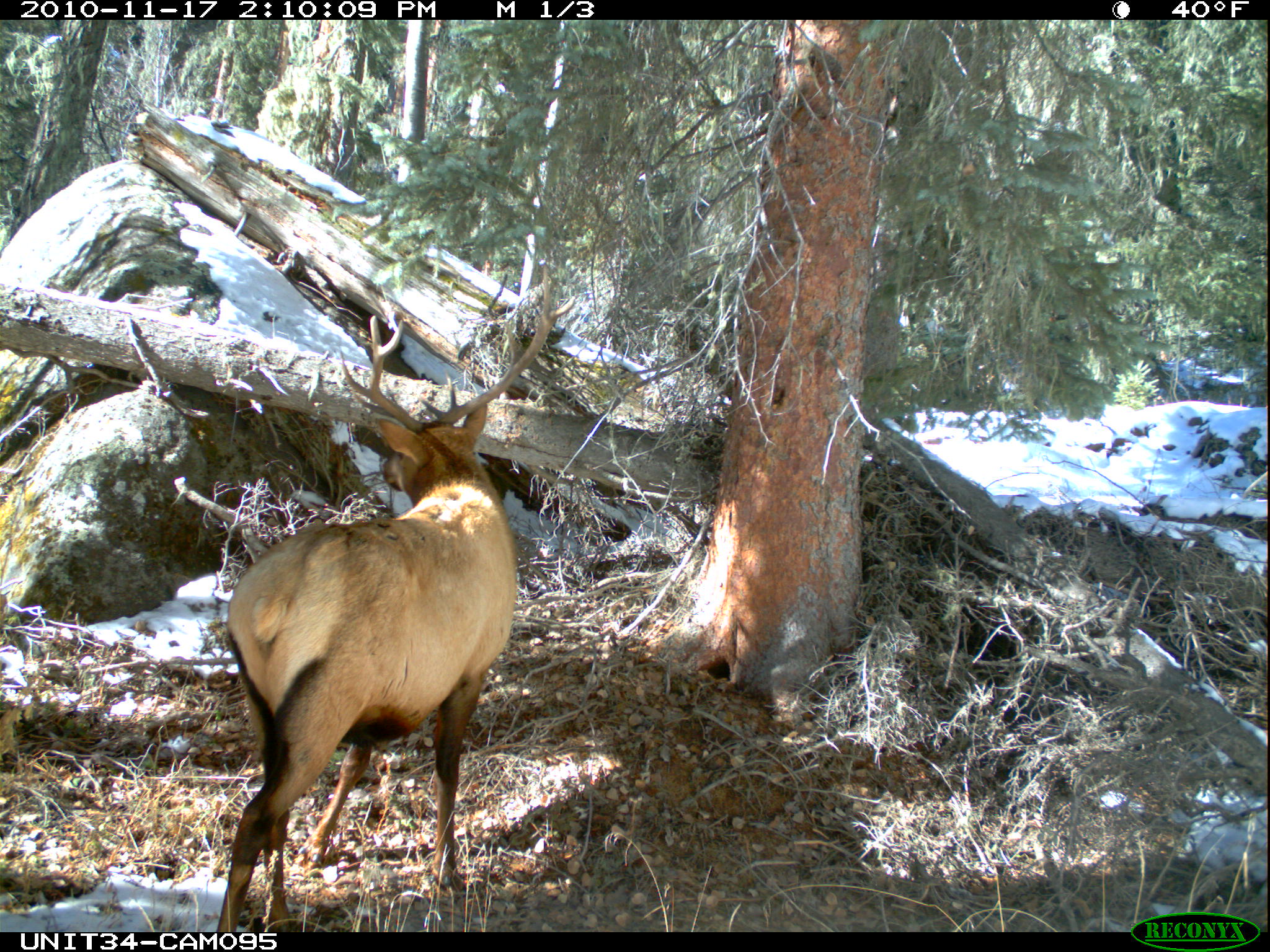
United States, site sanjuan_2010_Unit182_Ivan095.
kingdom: Animalia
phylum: Chordata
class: Mammalia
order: Artiodactyla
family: Cervidae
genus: Cervus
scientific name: Cervus elaphus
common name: red deer